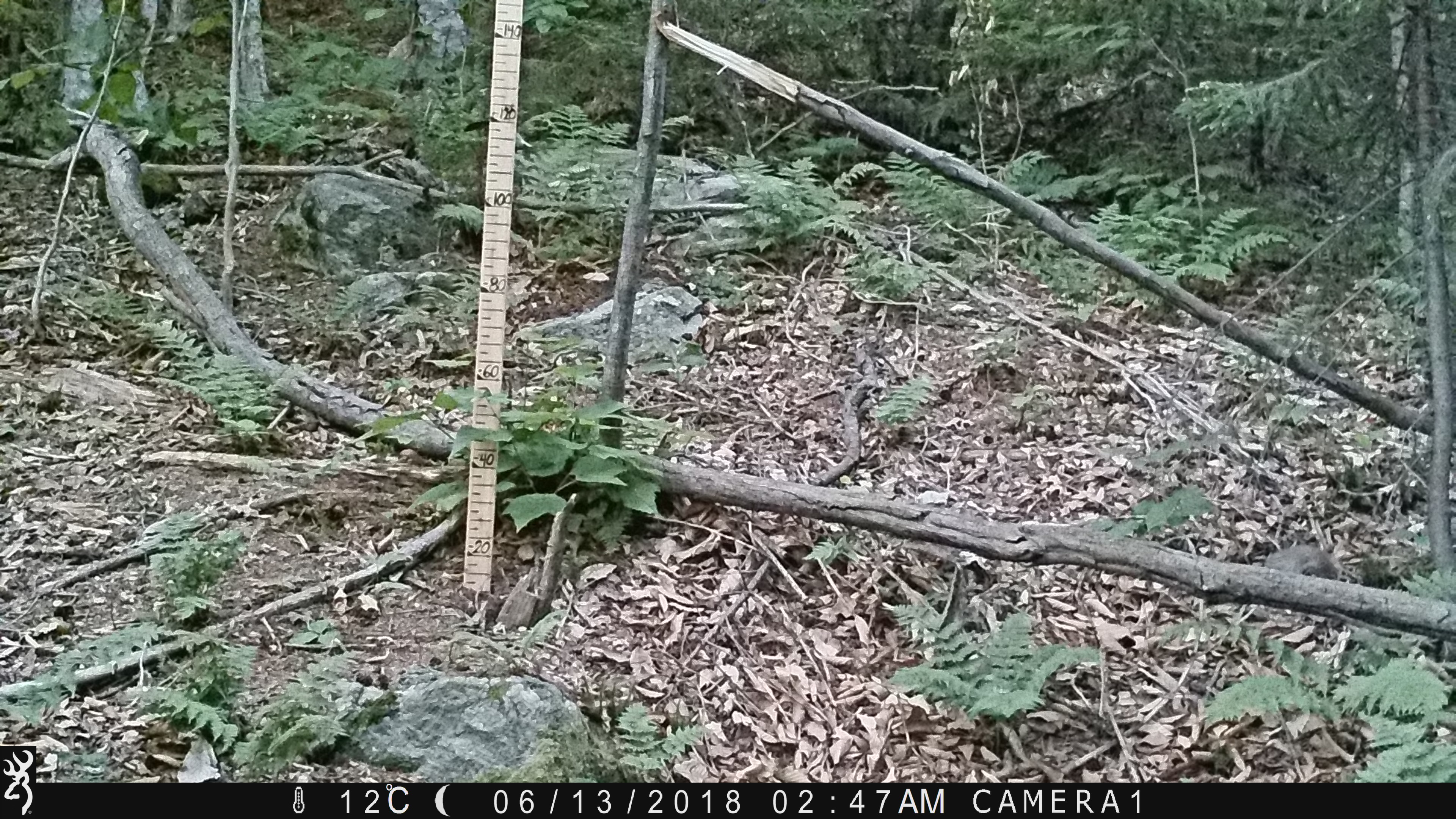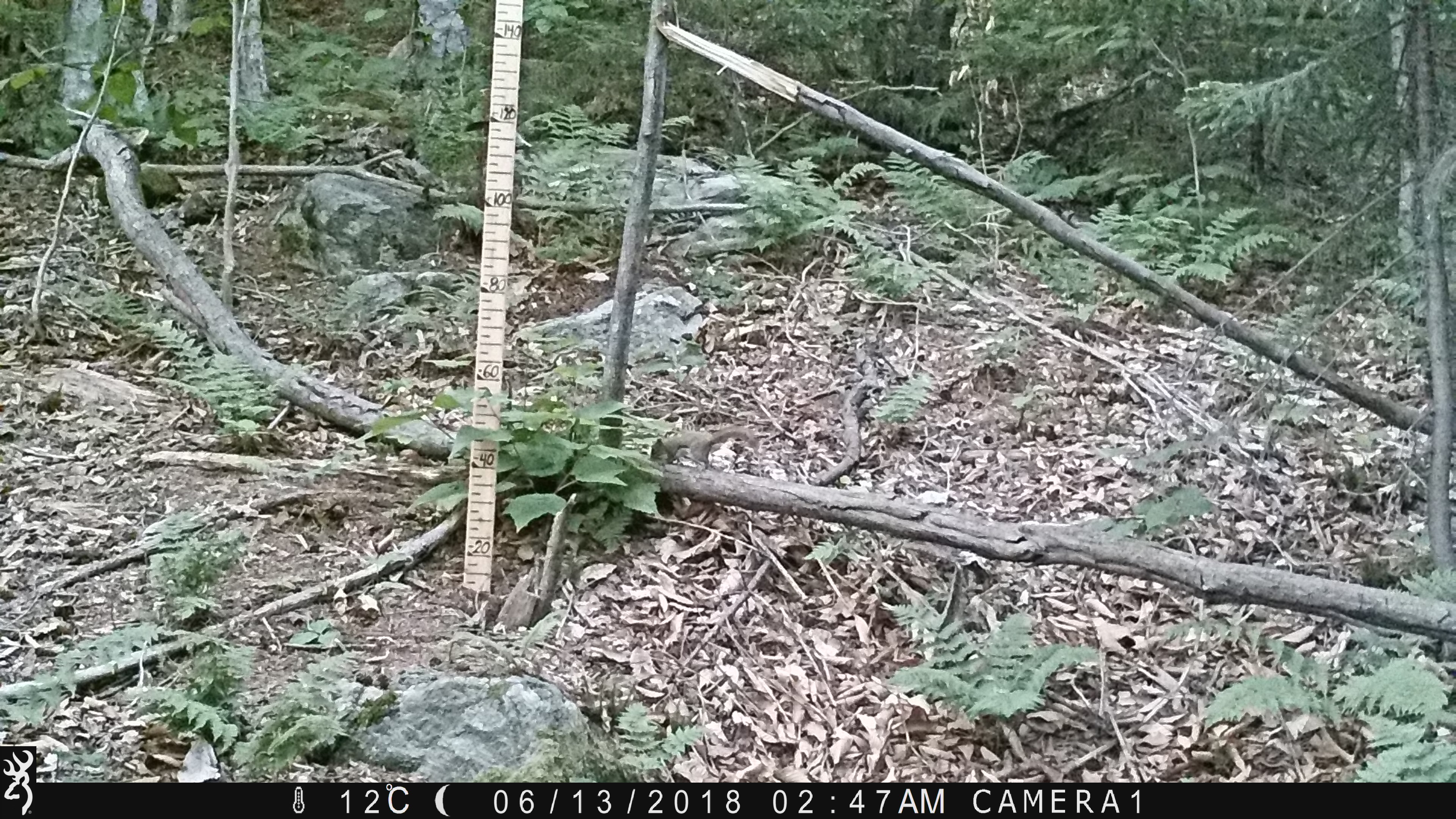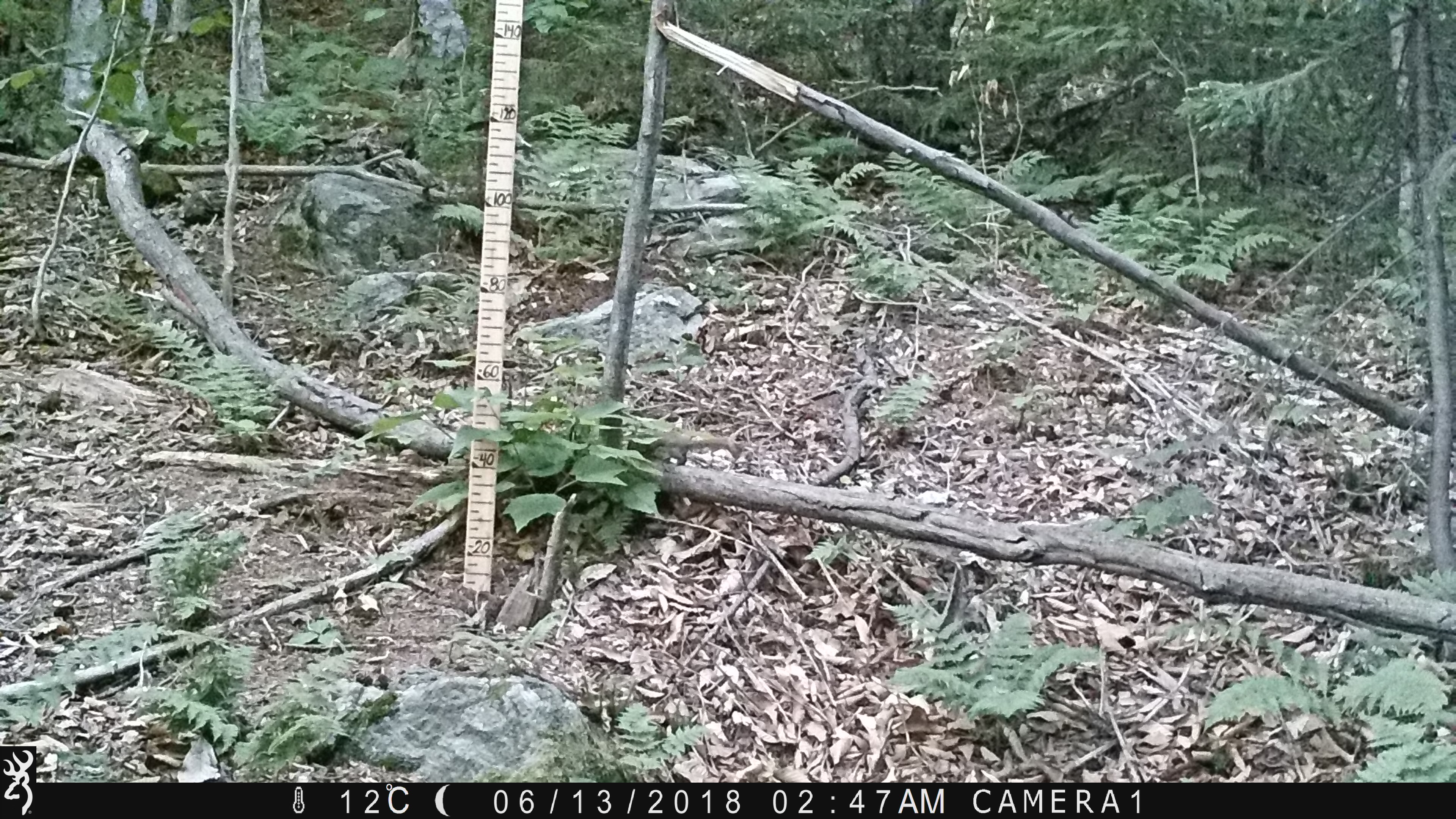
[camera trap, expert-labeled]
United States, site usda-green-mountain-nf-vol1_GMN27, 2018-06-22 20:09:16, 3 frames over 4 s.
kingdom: Animalia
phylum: Chordata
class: Mammalia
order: Rodentia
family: Sciuridae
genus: Tamiasciurus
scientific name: Tamiasciurus hudsonicus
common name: red squirrel